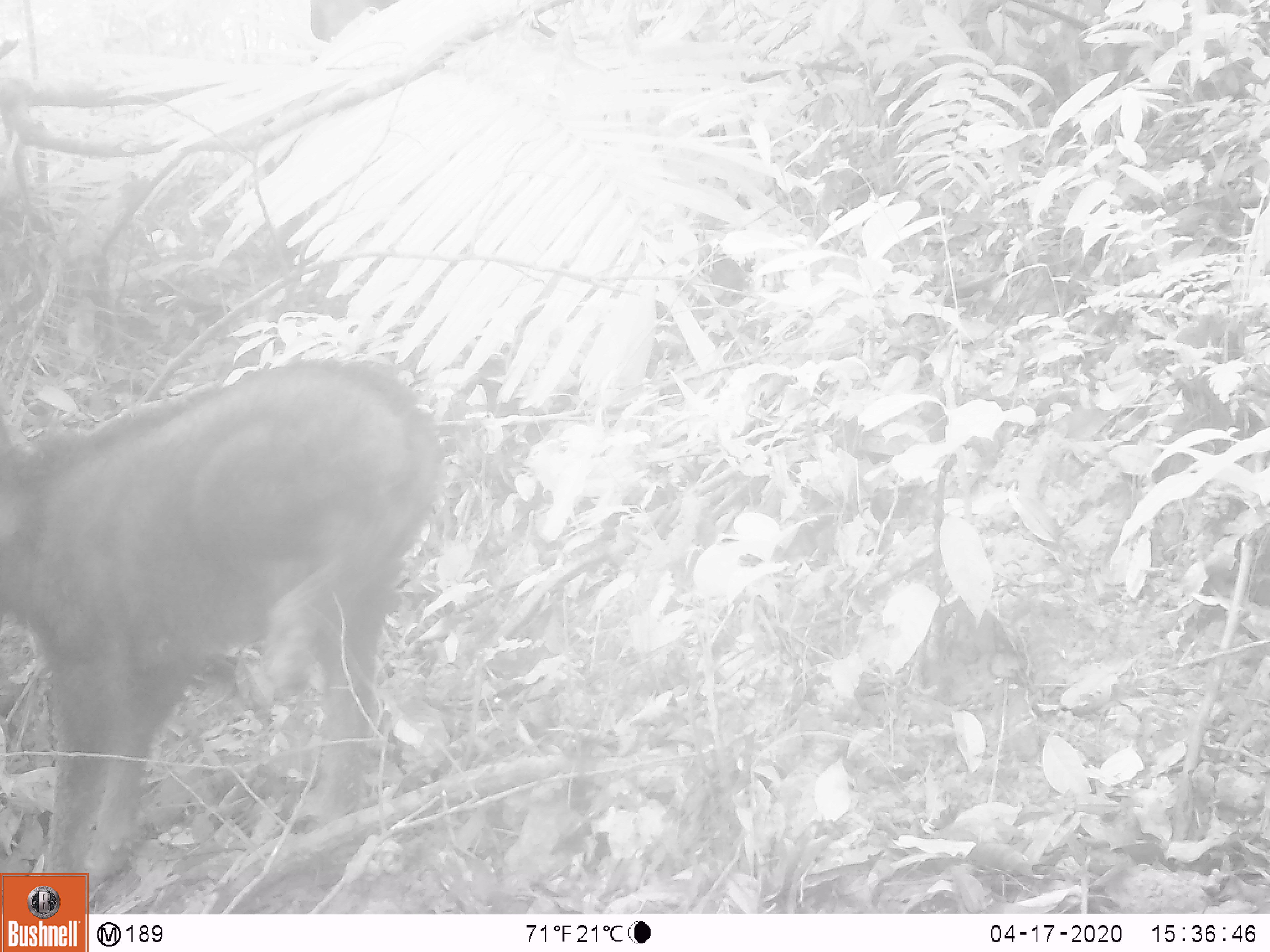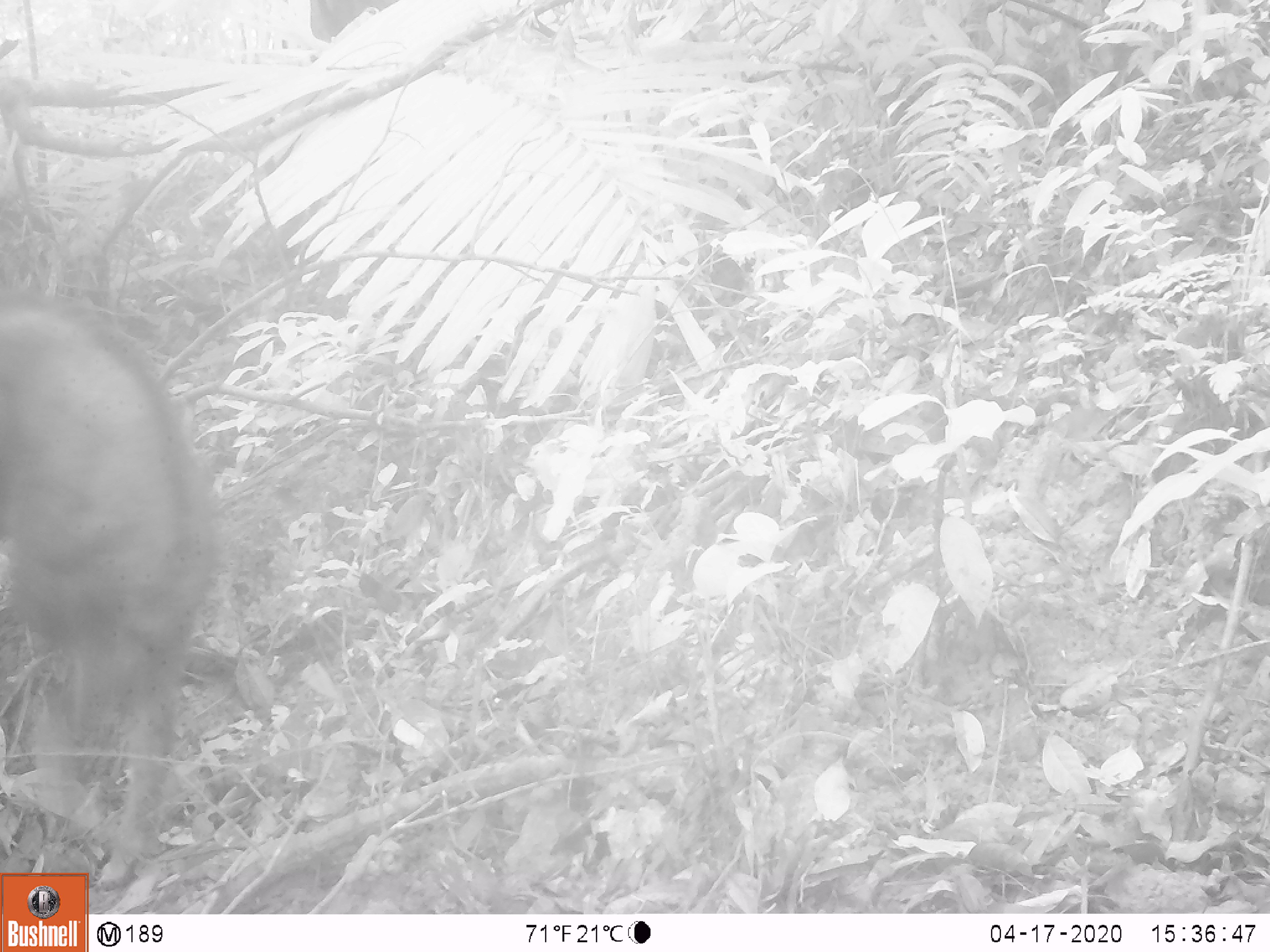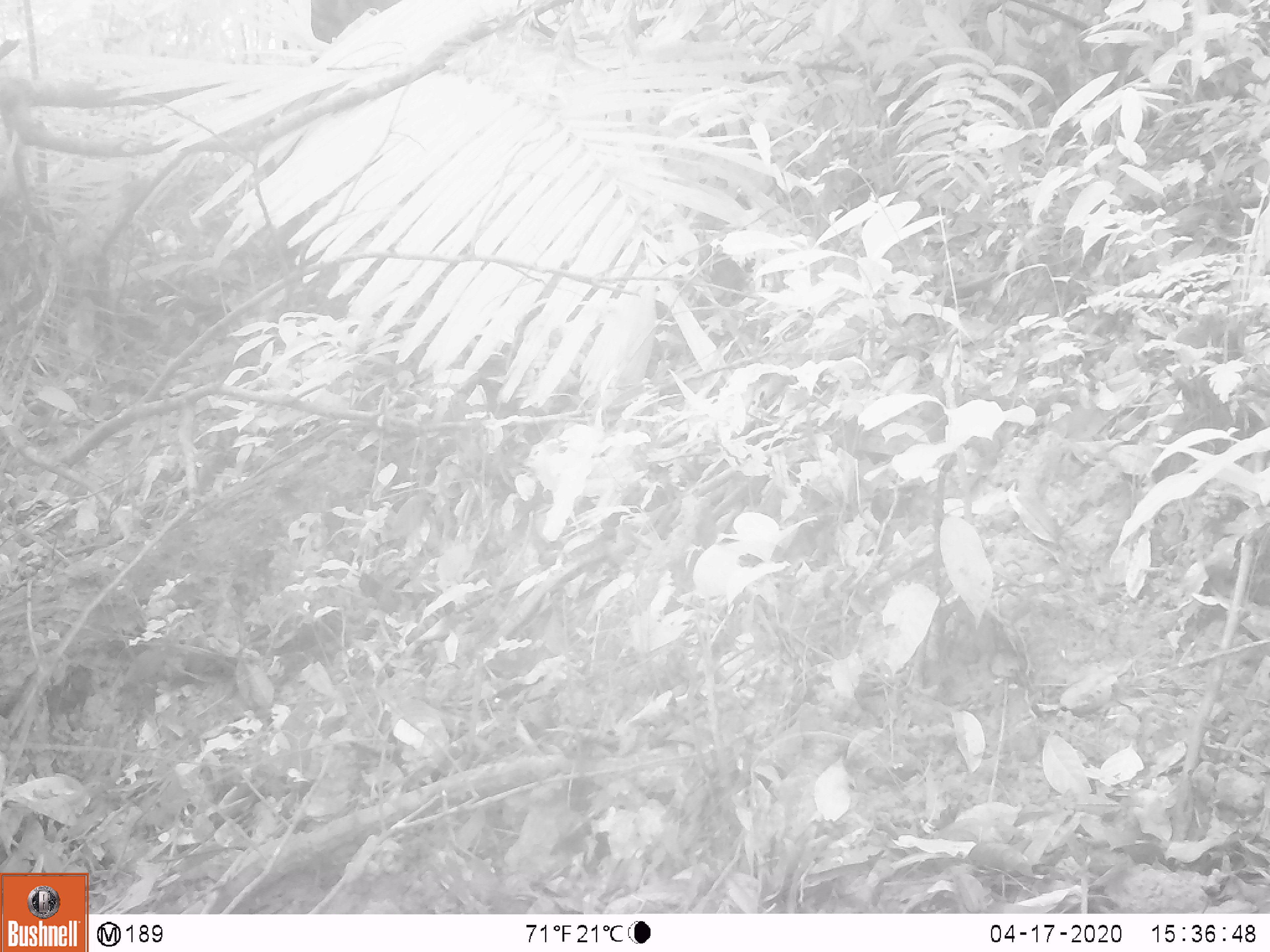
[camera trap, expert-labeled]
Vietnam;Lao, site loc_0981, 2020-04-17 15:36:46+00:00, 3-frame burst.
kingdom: Animalia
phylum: Chordata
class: Mammalia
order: Artiodactyla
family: Bovidae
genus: Capricornis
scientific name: Capricornis sumatraensis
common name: chinese serow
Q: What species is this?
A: Chinese serow (Capricornis sumatraensis).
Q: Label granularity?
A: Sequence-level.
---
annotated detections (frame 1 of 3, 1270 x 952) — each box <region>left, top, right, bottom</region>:
chinese serow: <region>0, 358, 446, 913</region>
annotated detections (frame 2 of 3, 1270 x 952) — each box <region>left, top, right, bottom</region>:
chinese serow: <region>0, 282, 220, 889</region>